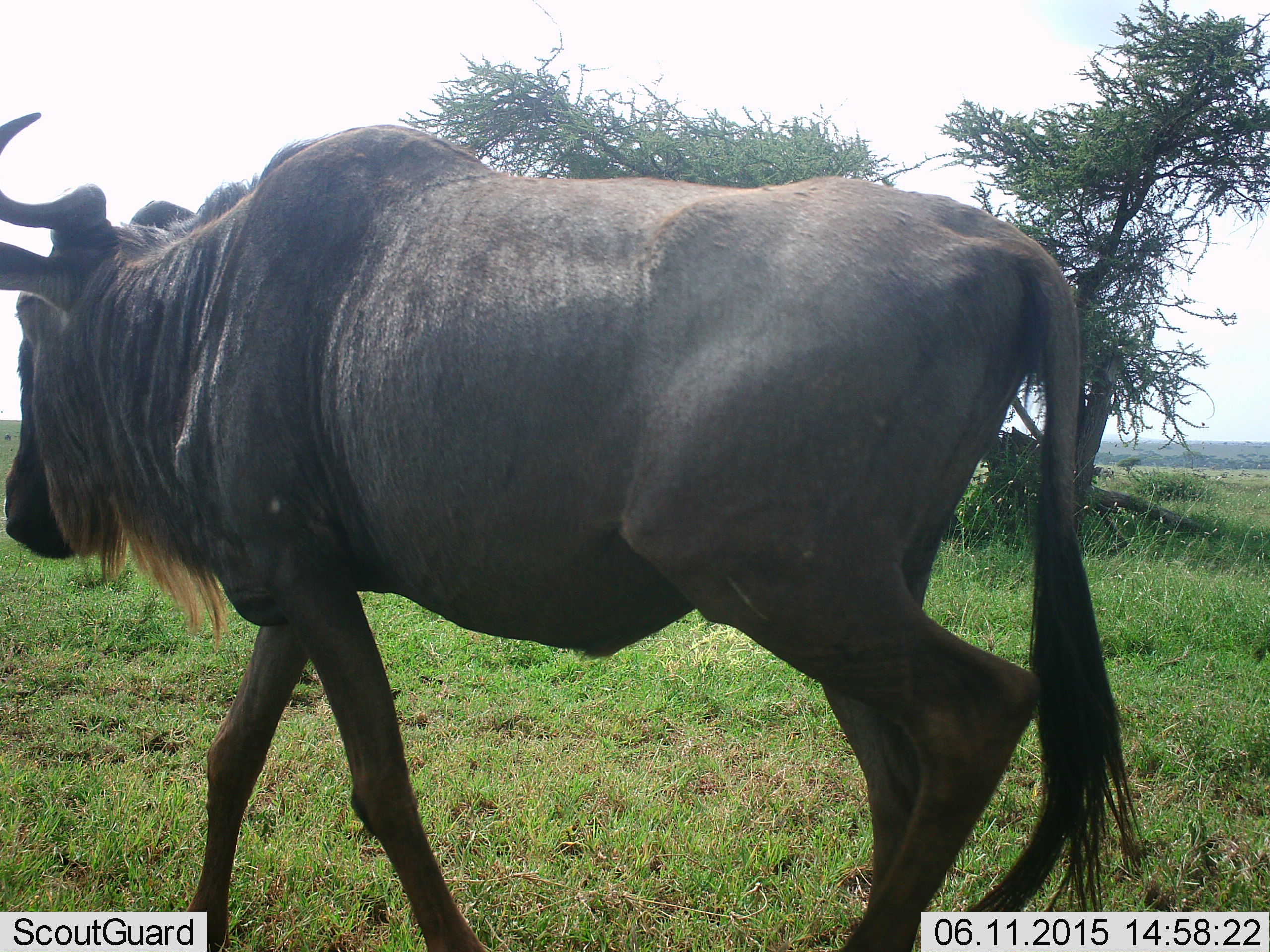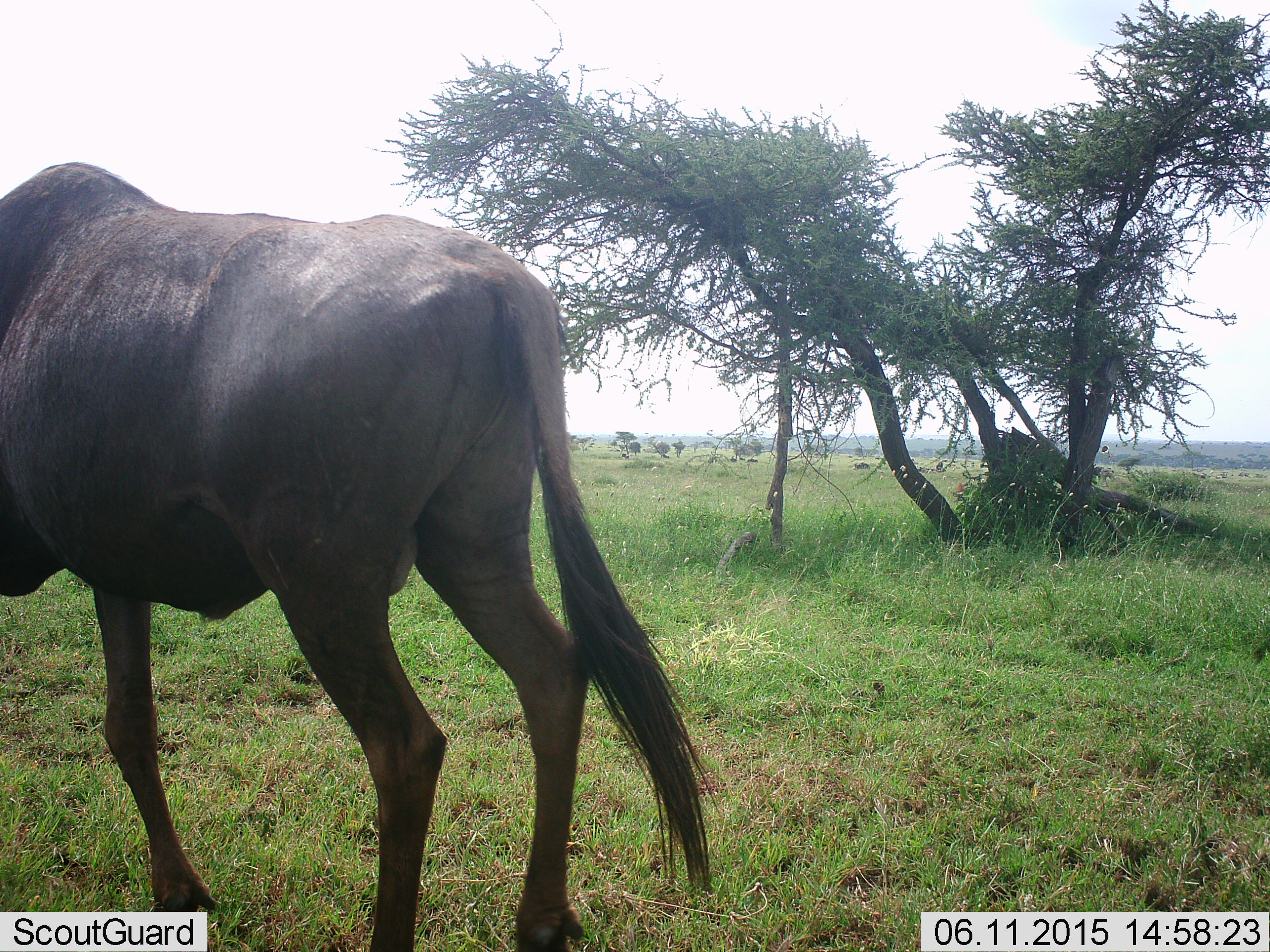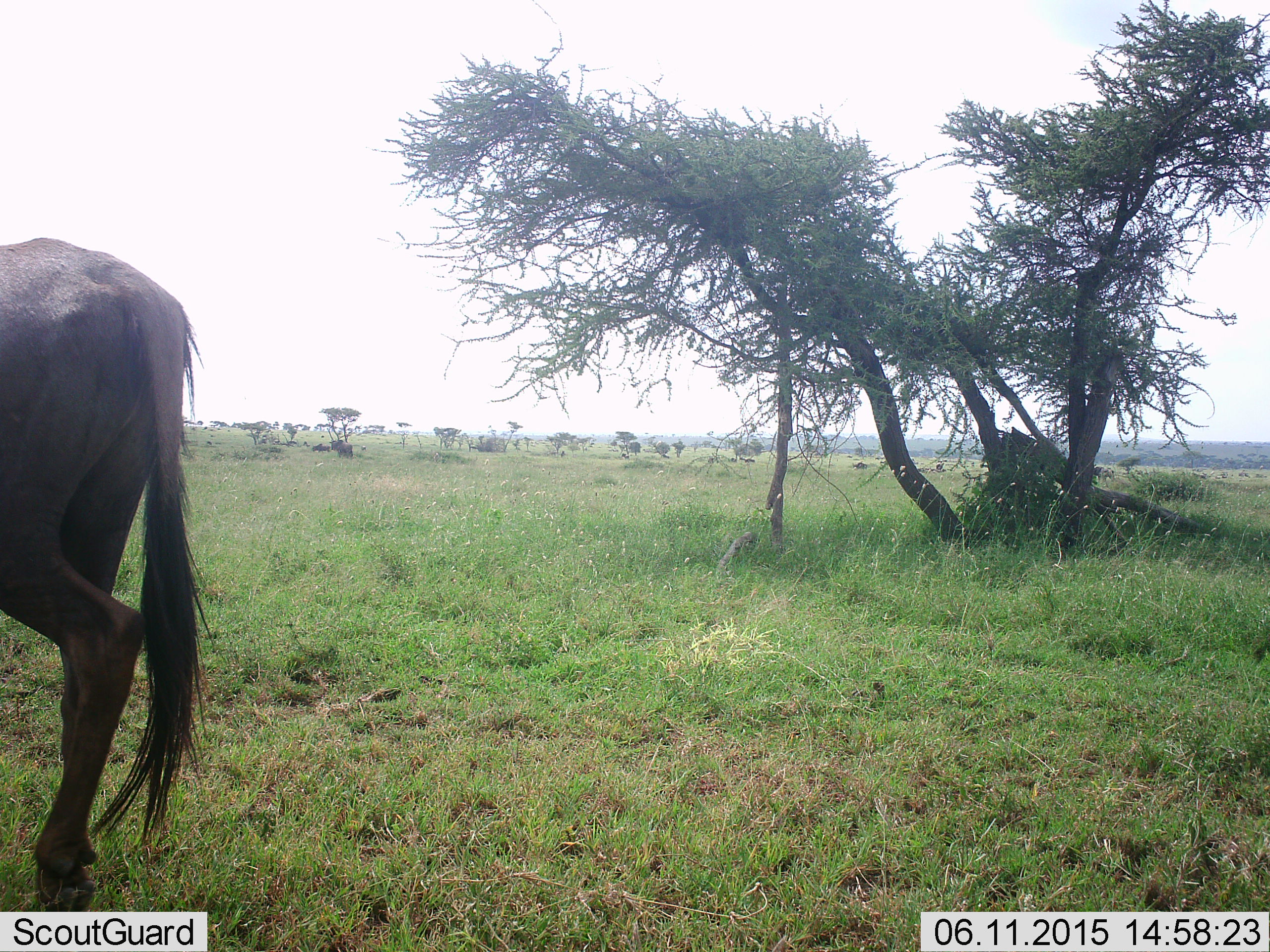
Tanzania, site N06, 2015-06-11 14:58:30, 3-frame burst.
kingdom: Animalia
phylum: Chordata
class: Mammalia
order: Artiodactyla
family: Bovidae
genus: Connochaetes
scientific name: Connochaetes taurinus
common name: blue wildebeest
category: wildebeest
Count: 1.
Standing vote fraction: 10%.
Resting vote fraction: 0%.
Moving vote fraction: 80%.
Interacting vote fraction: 0%.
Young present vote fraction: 0%.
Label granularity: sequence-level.